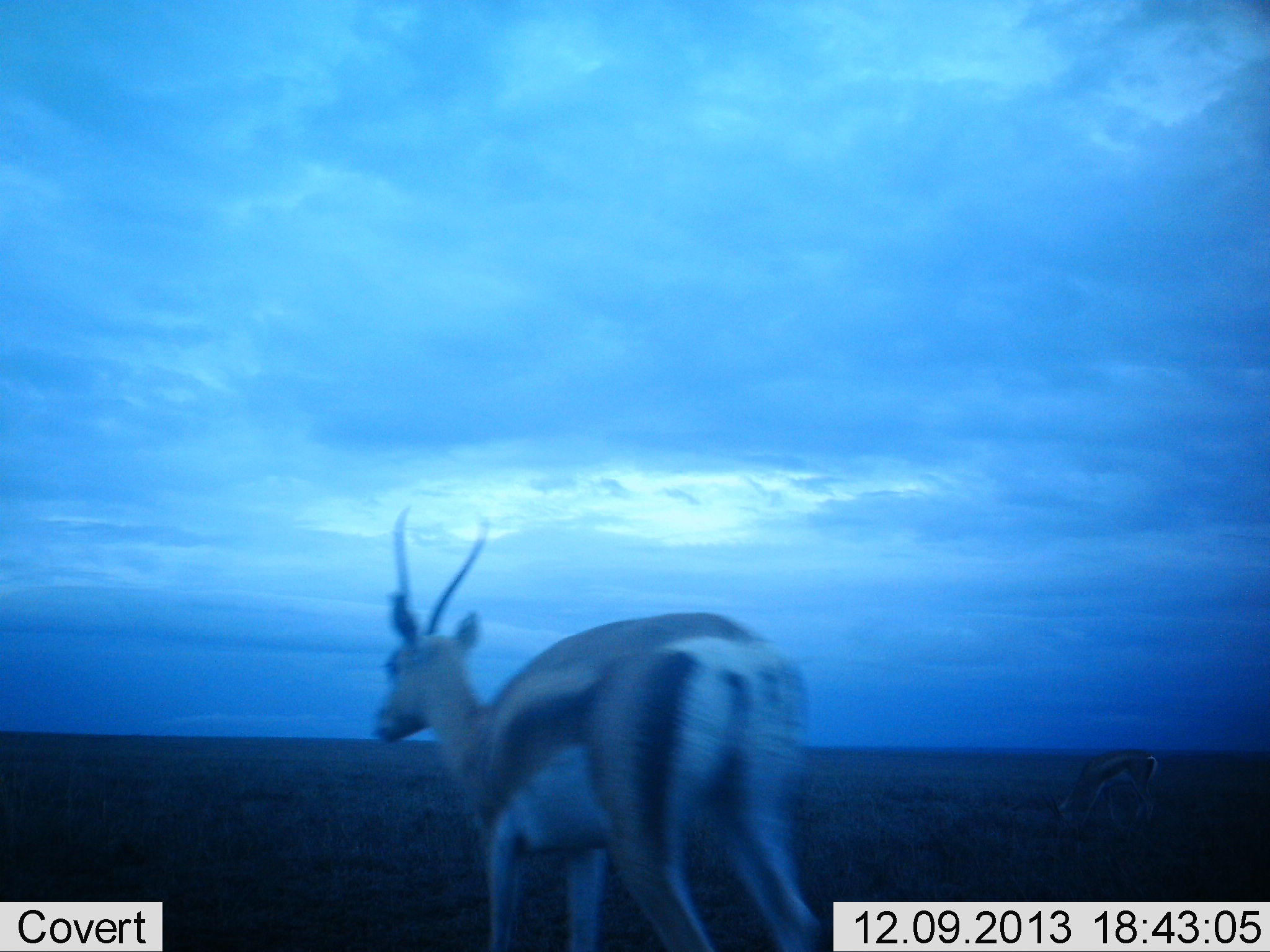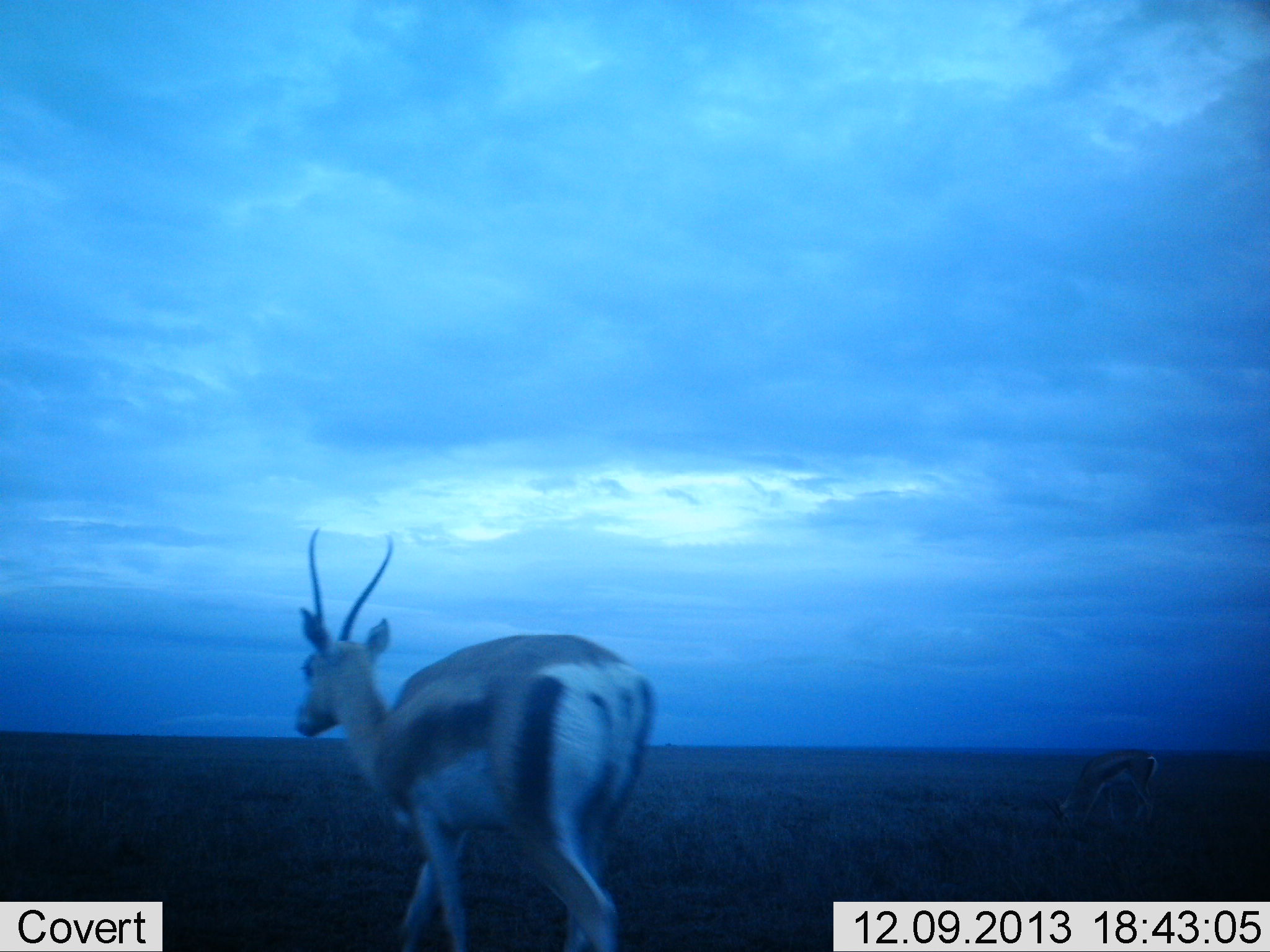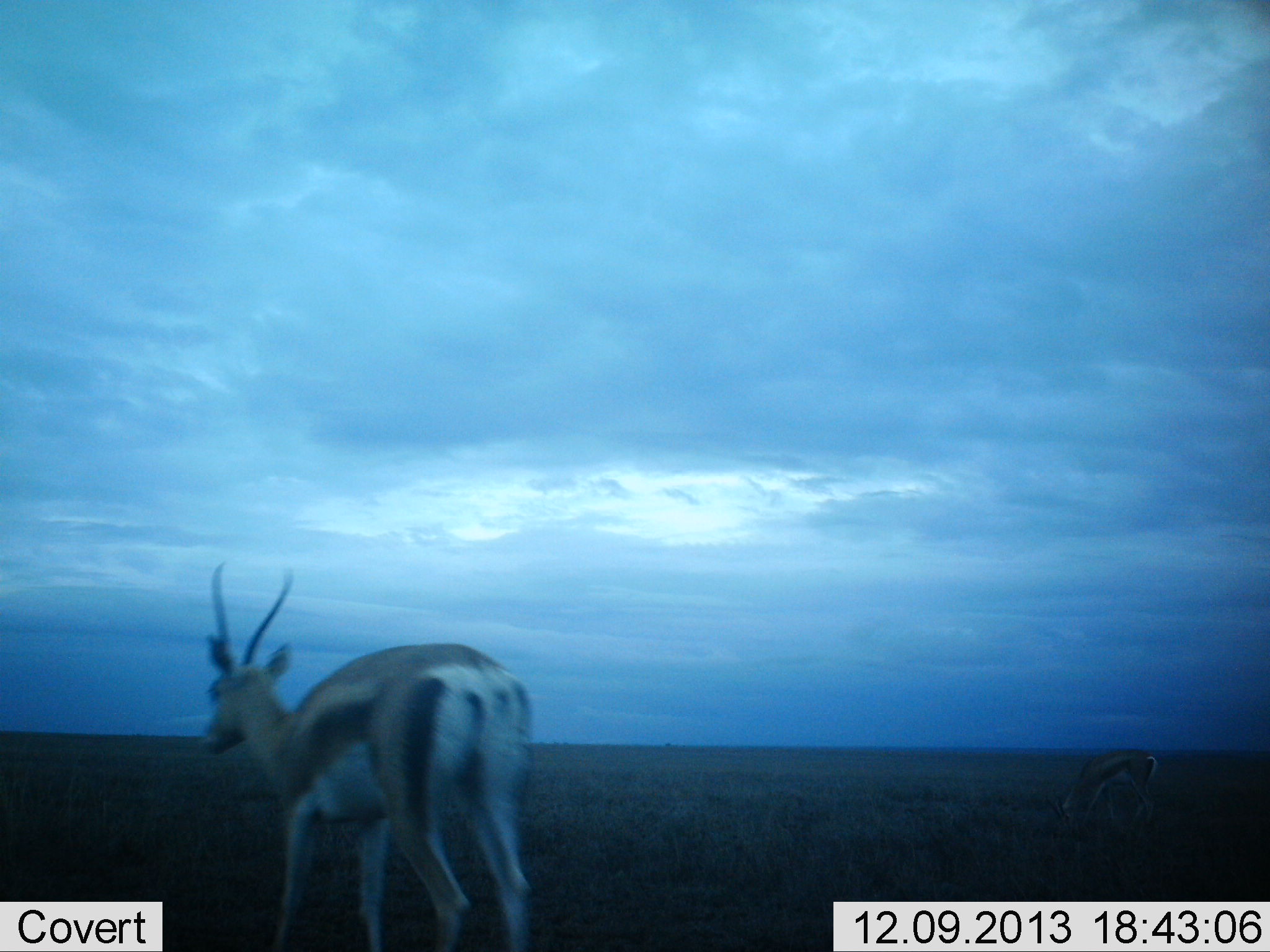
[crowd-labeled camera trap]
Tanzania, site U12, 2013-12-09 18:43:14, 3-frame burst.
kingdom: Animalia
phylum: Chordata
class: Mammalia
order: Artiodactyla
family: Bovidae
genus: Eudorcas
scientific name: Eudorcas thomsonii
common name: thomson's gazelle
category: gazellethomsons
Gazellethomsons (thomson's gazelle) (Eudorcas thomsonii), count 2. Behavior (volunteer vote fractions): standing 10%, resting 0%, moving 100%, interacting 0%. Young present (vote fraction): 0%. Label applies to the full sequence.